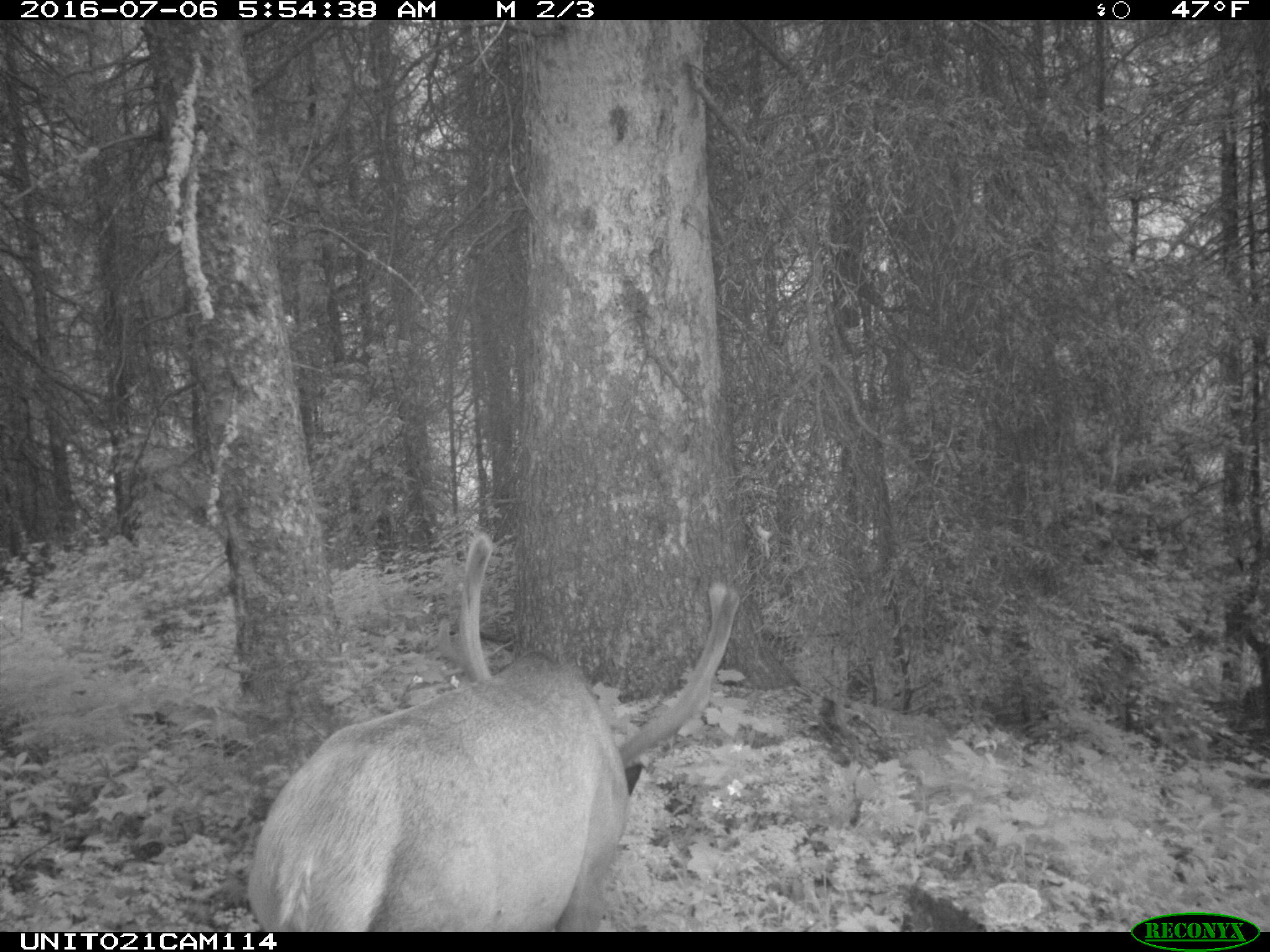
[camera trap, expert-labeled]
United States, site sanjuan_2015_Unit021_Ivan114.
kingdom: Animalia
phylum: Chordata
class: Mammalia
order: Artiodactyla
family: Cervidae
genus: Cervus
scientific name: Cervus elaphus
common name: red deer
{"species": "Cervus elaphus (red deer)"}